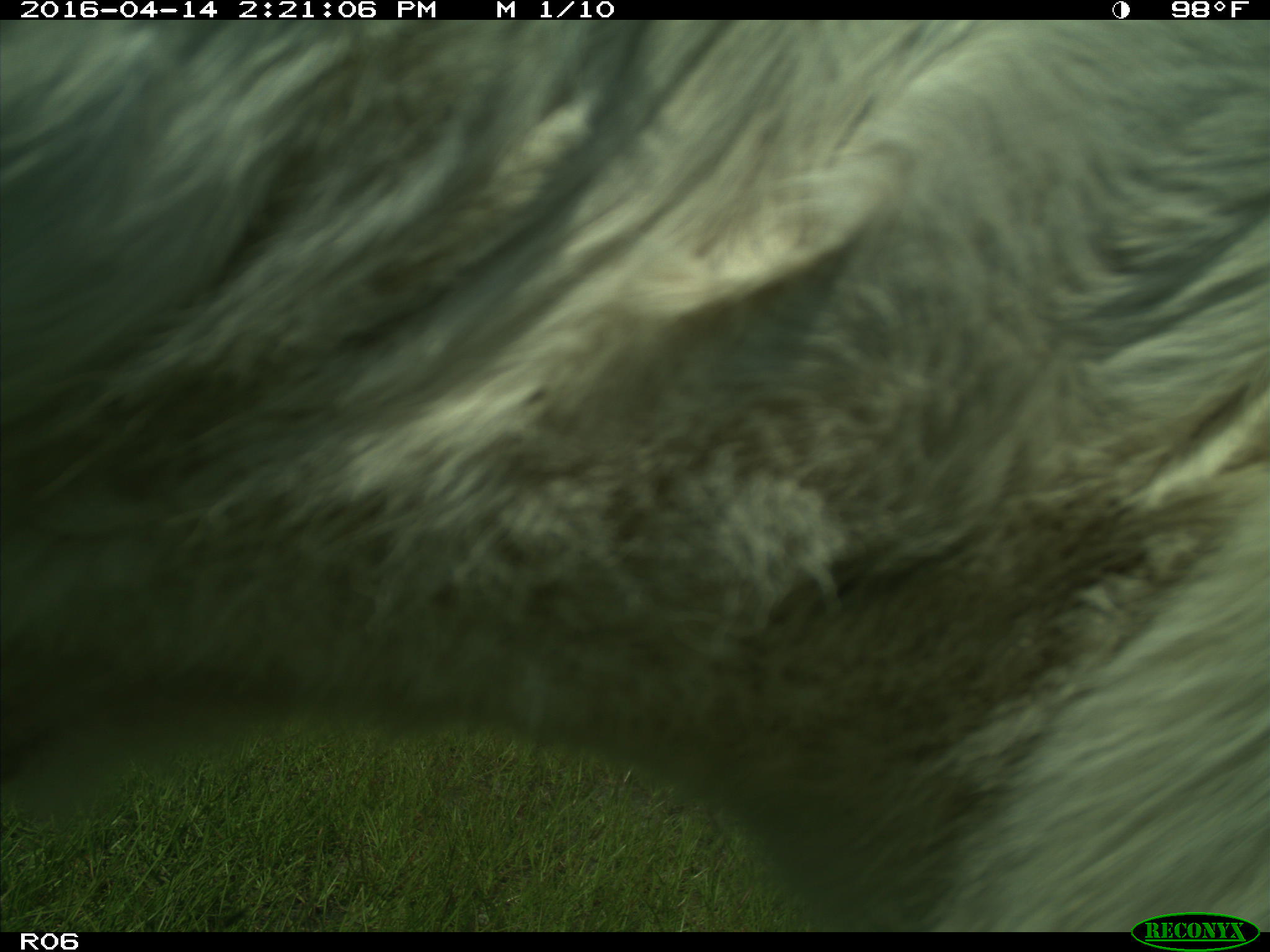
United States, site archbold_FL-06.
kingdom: Animalia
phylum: Chordata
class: Mammalia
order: Artiodactyla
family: Bovidae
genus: Bos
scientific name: Bos taurus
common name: domestic cow